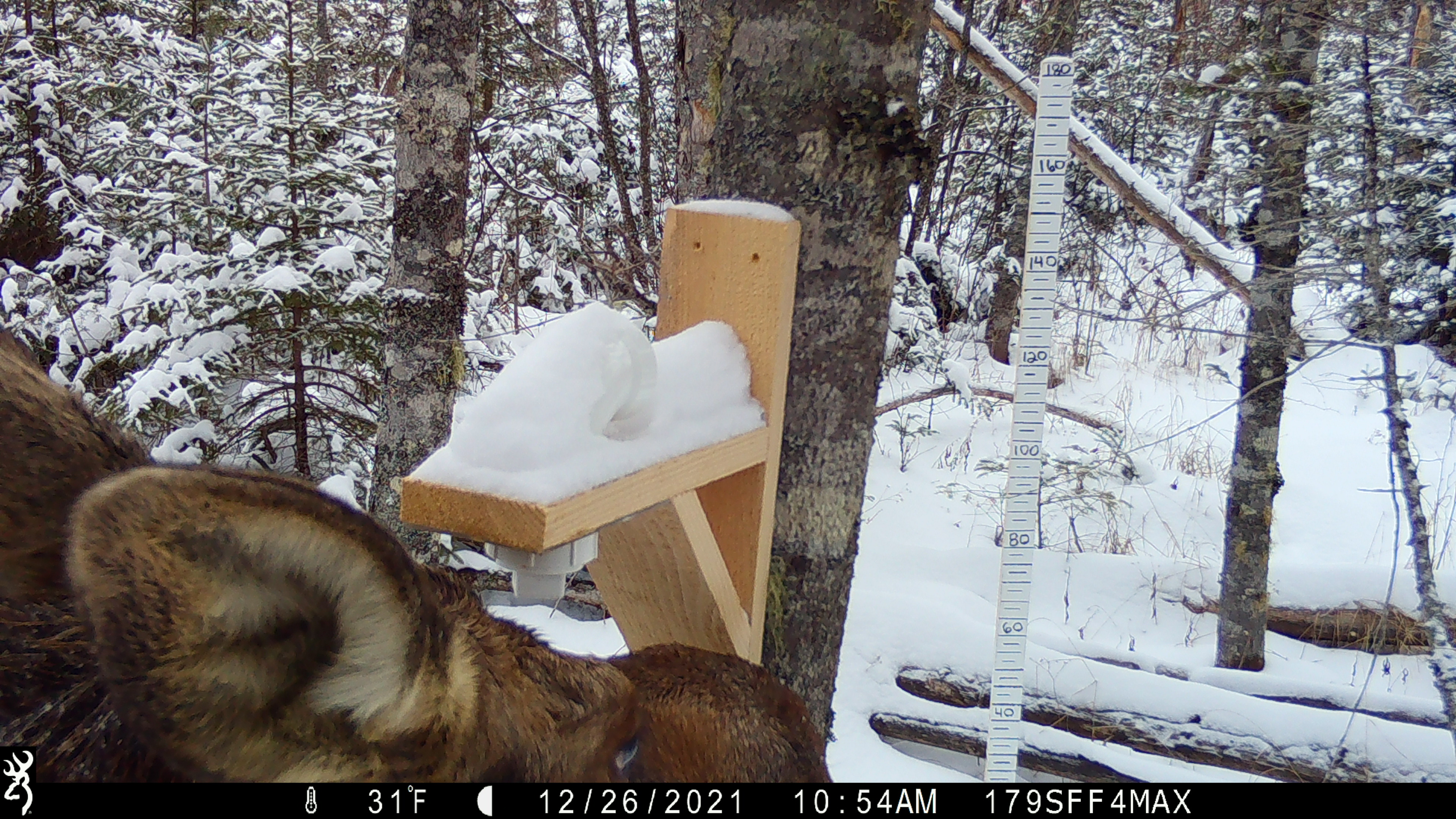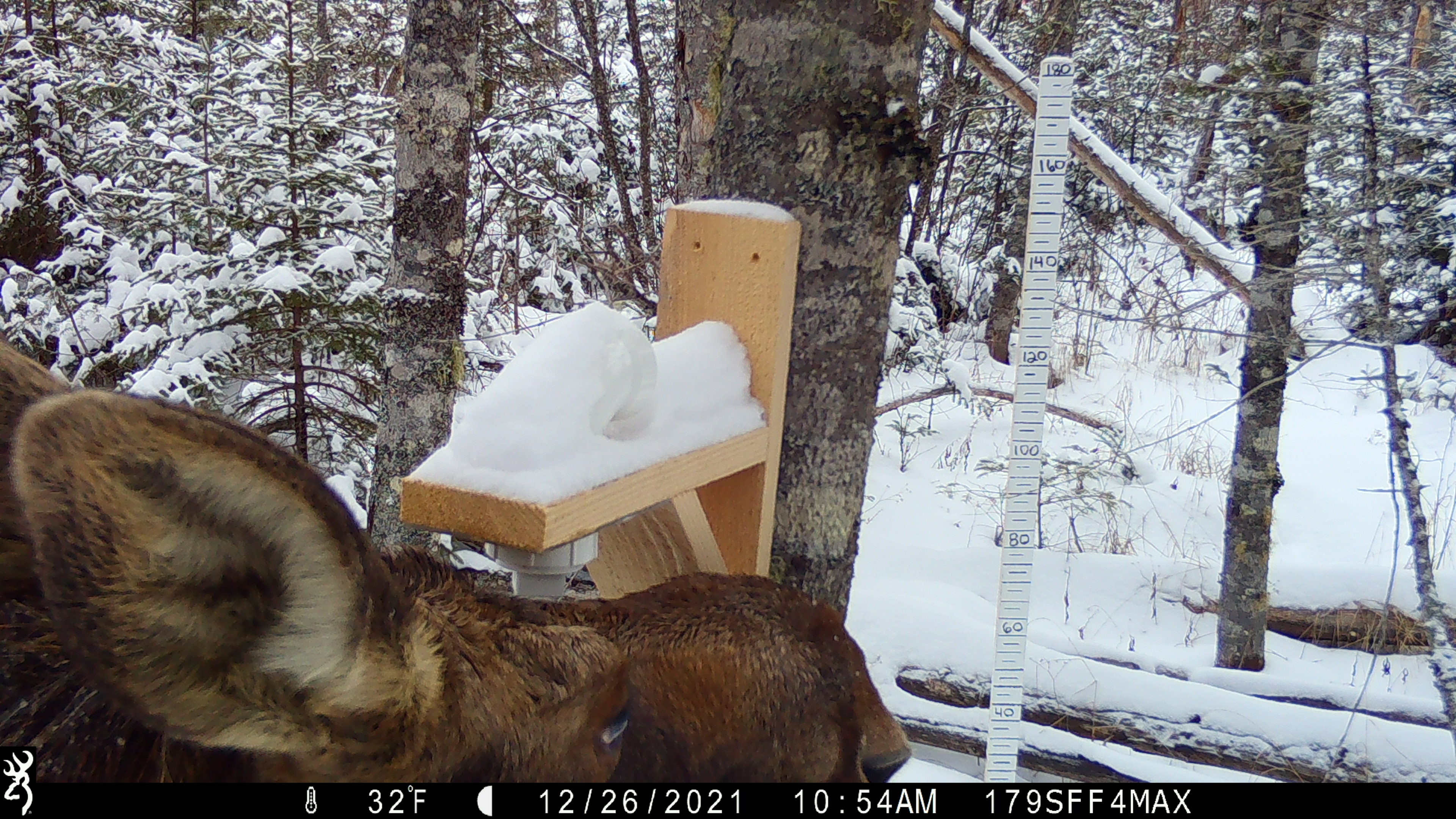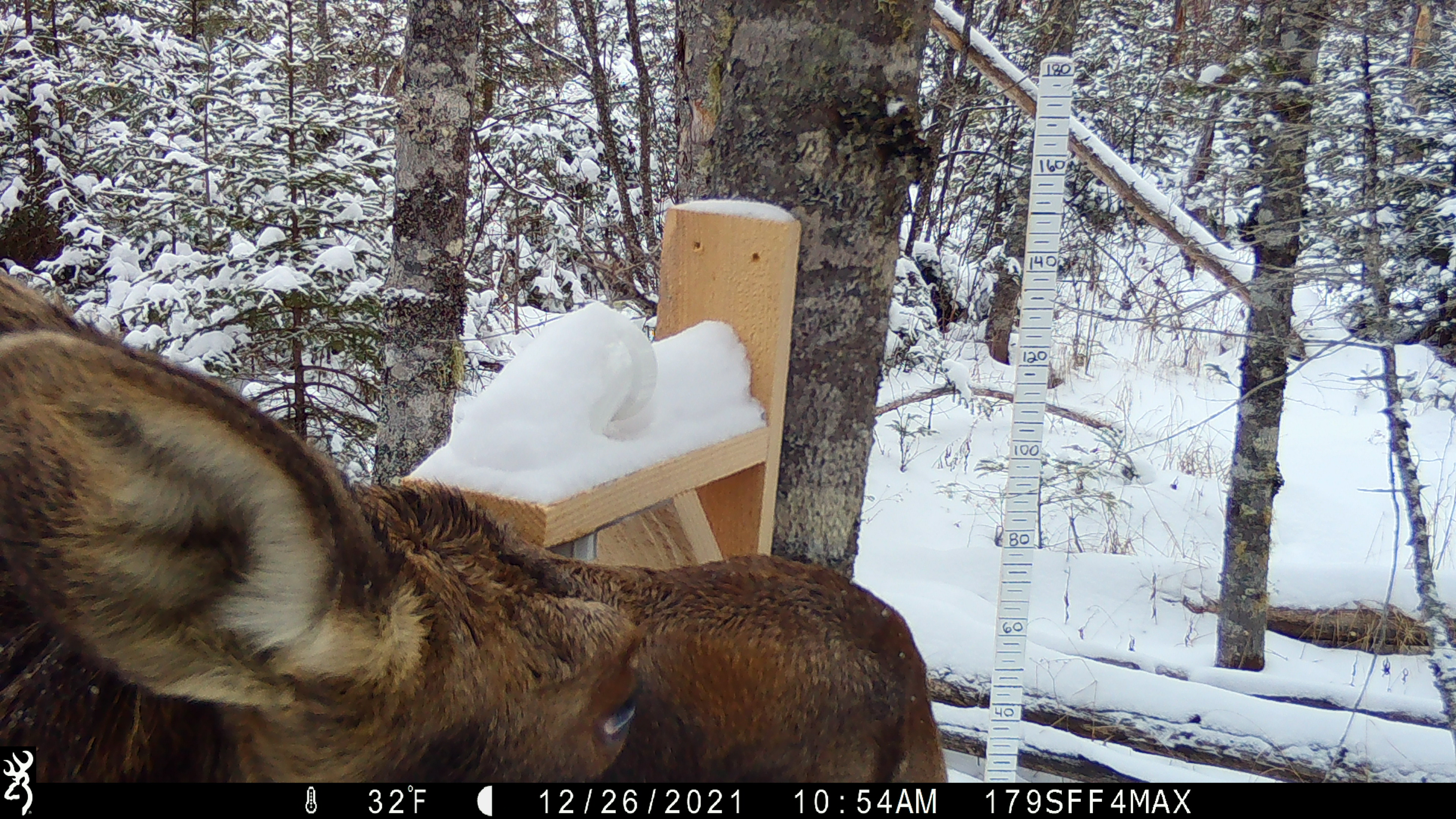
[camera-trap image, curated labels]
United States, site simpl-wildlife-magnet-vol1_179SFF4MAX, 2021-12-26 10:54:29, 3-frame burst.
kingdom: Animalia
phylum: Chordata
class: Mammalia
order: Artiodactyla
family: Cervidae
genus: Alces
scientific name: Alces alces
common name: moose